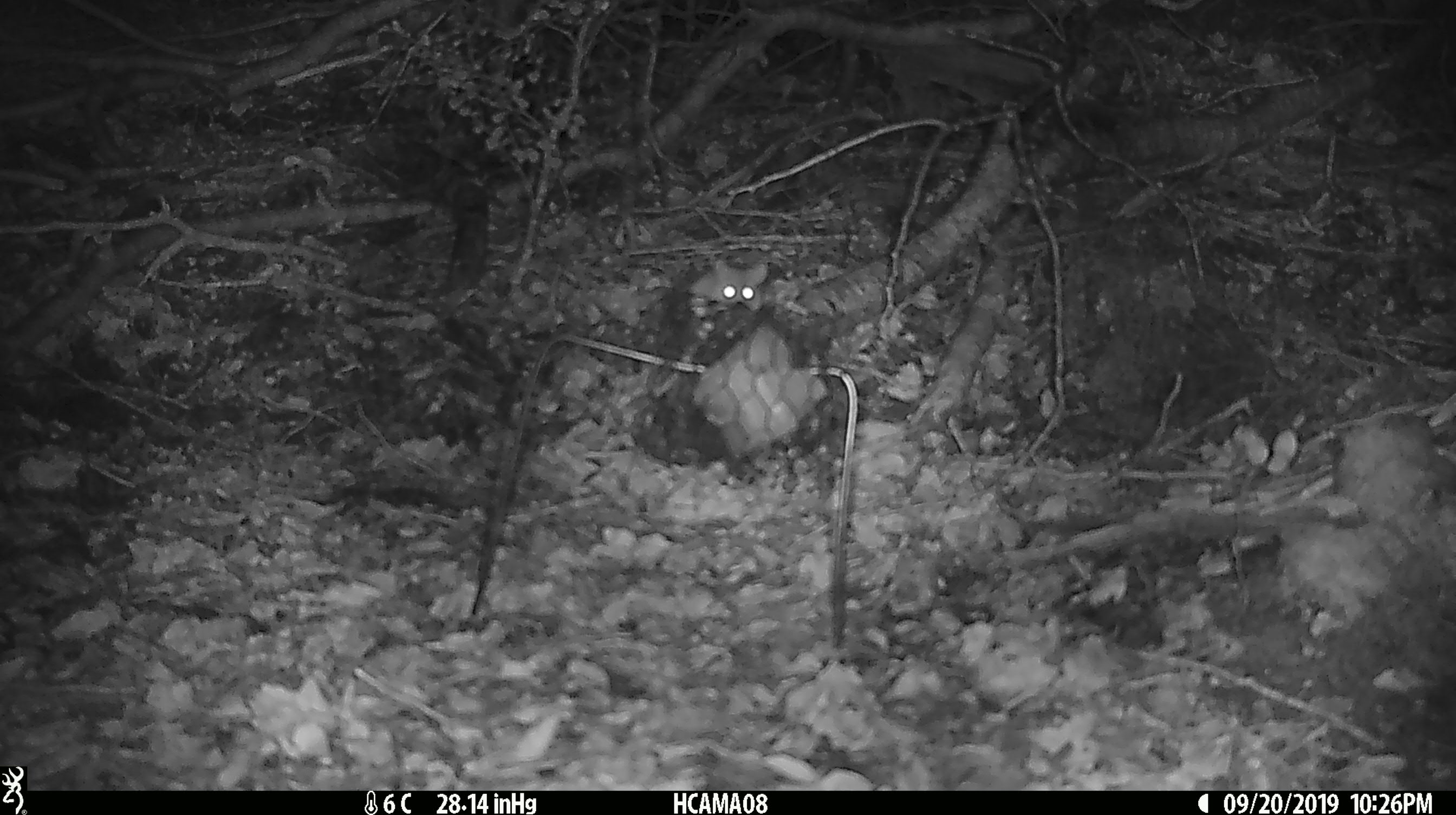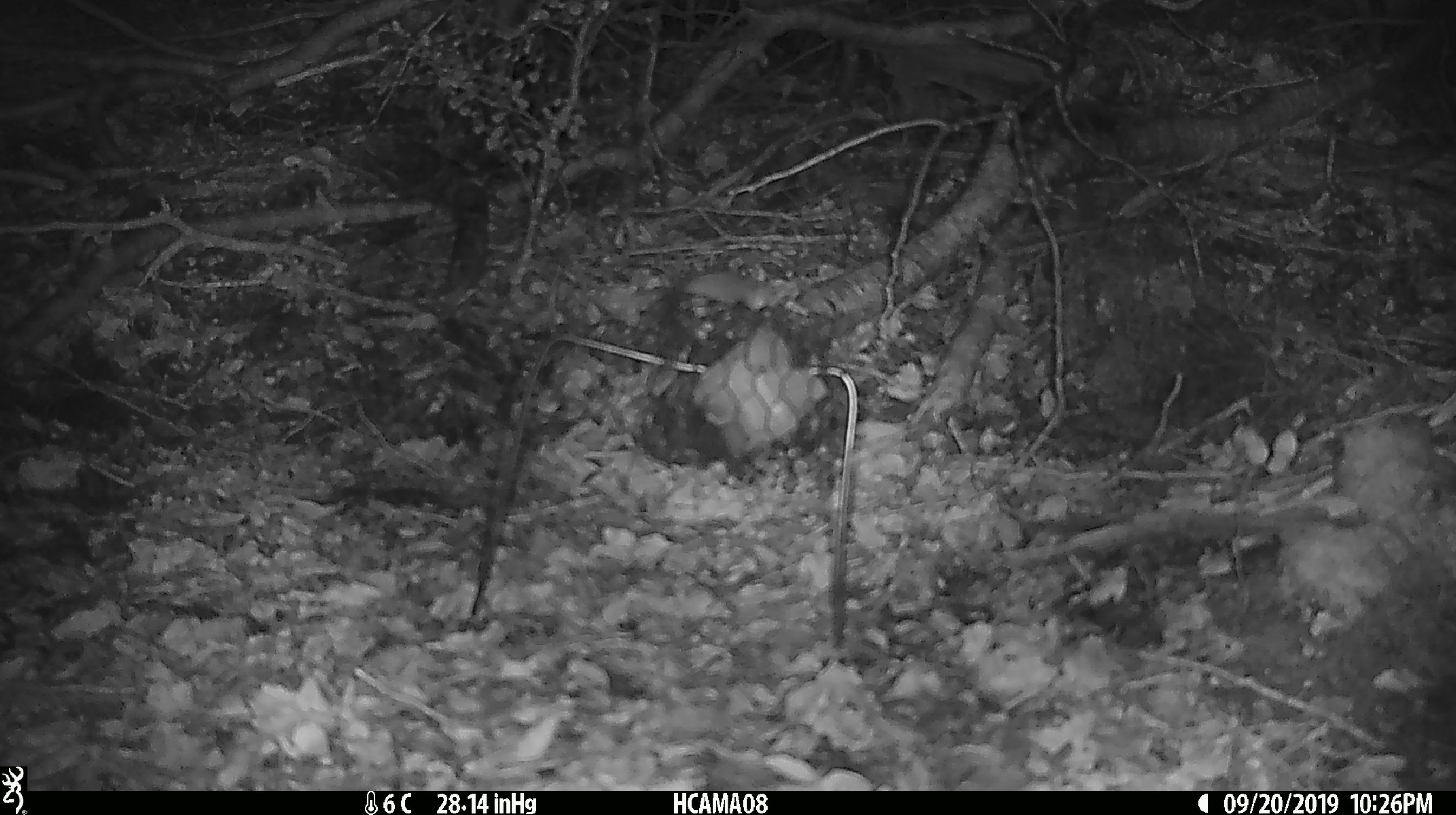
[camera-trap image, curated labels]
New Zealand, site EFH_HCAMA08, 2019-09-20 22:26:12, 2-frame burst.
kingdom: Animalia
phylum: Chordata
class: Mammalia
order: Rodentia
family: Muridae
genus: Mus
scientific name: Mus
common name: mouse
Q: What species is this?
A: Mouse (Mus).